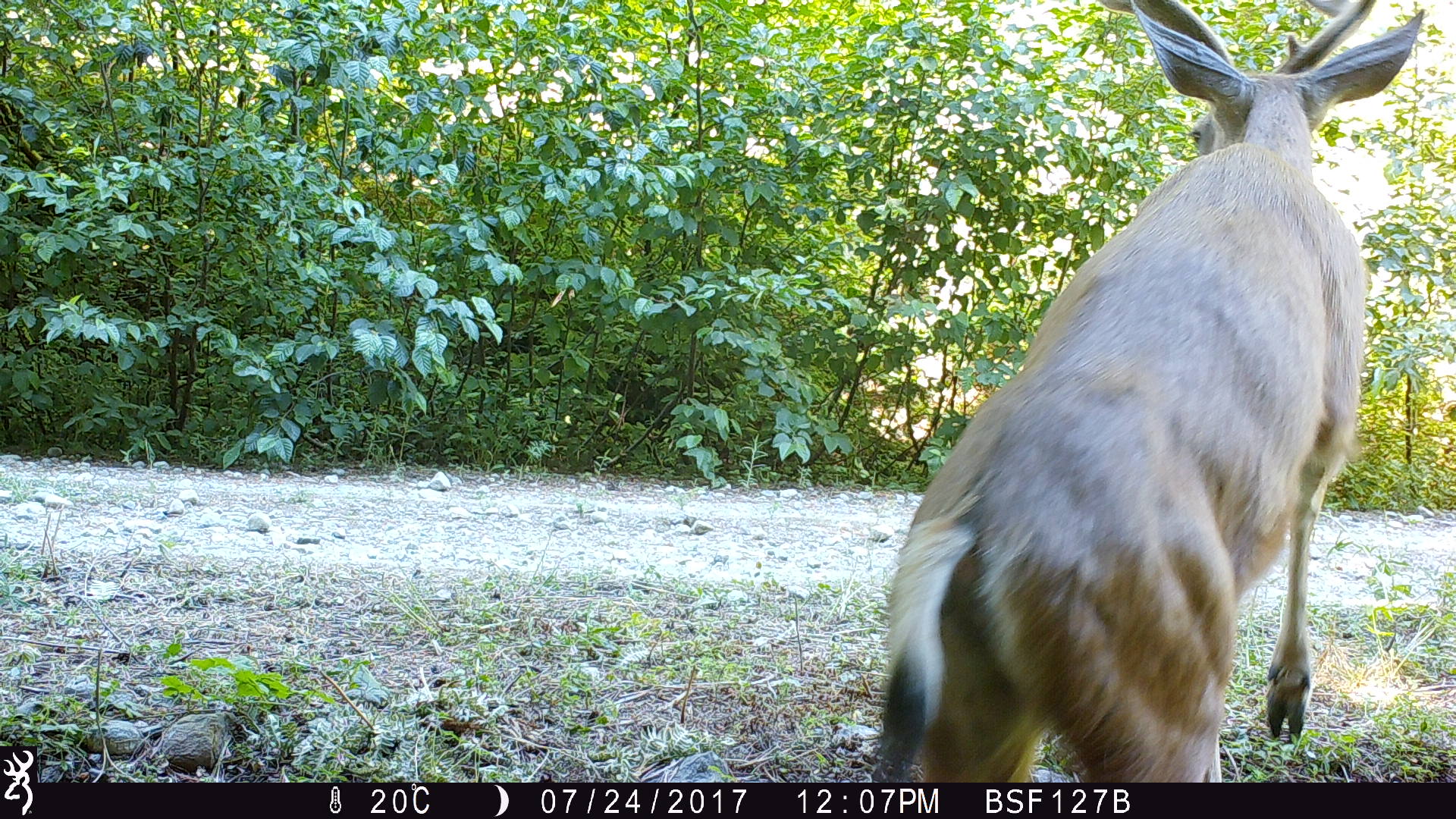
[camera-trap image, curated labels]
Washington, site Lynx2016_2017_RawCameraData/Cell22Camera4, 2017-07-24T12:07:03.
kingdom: Animalia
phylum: Chordata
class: Mammalia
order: Artiodactyla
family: Cervidae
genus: Odocoileus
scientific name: Odocoileus hemionus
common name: mule deer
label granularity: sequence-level